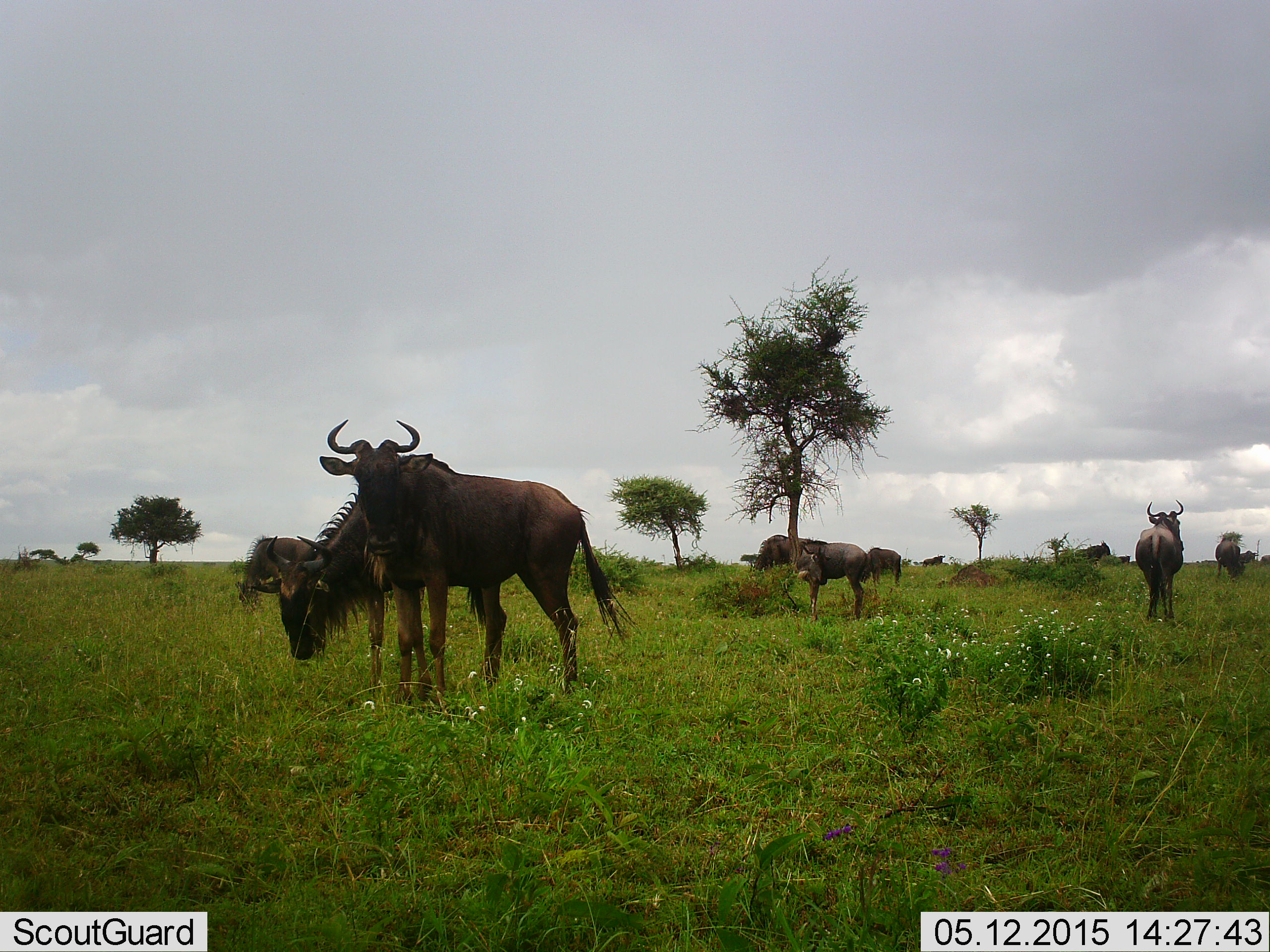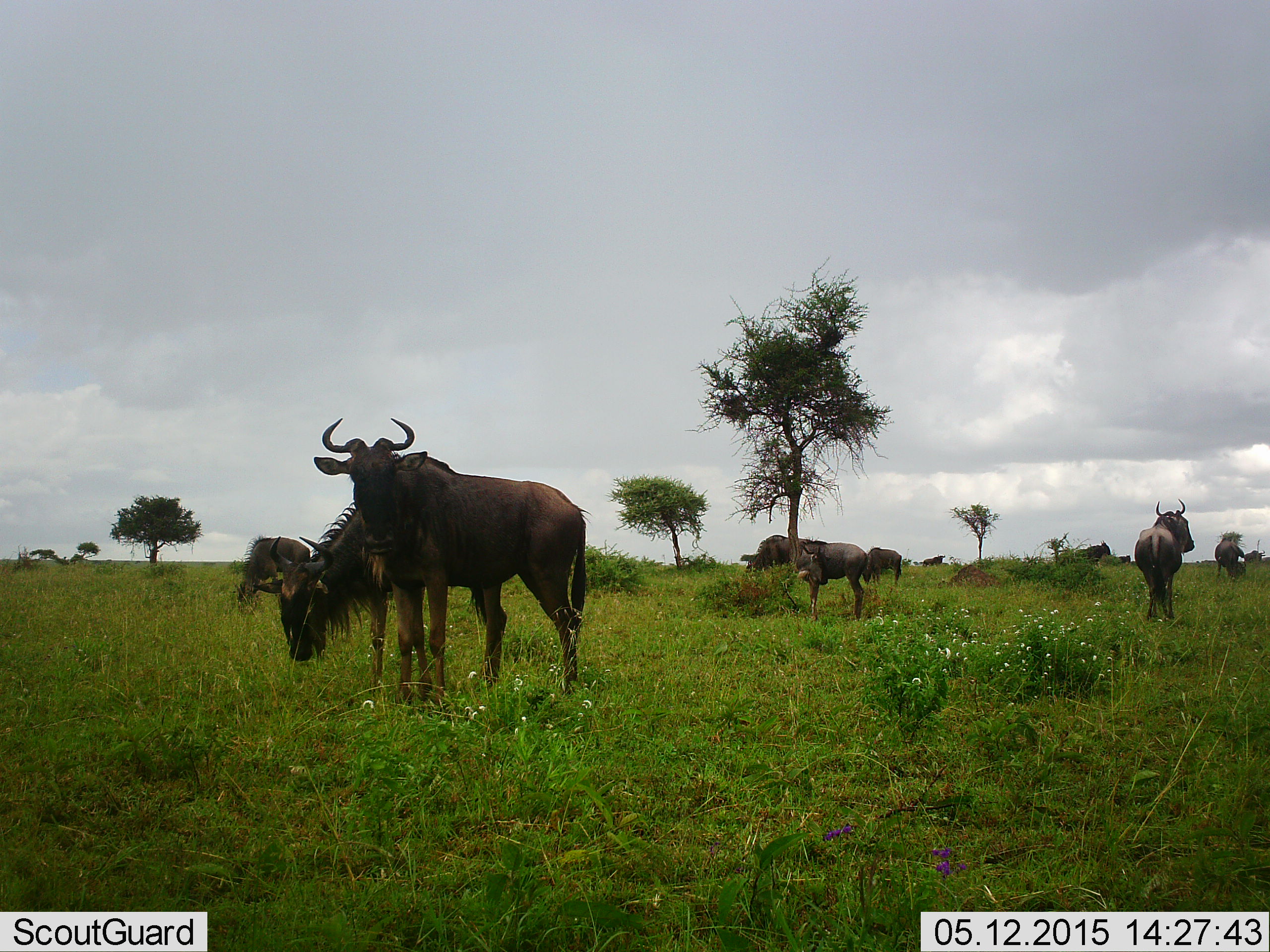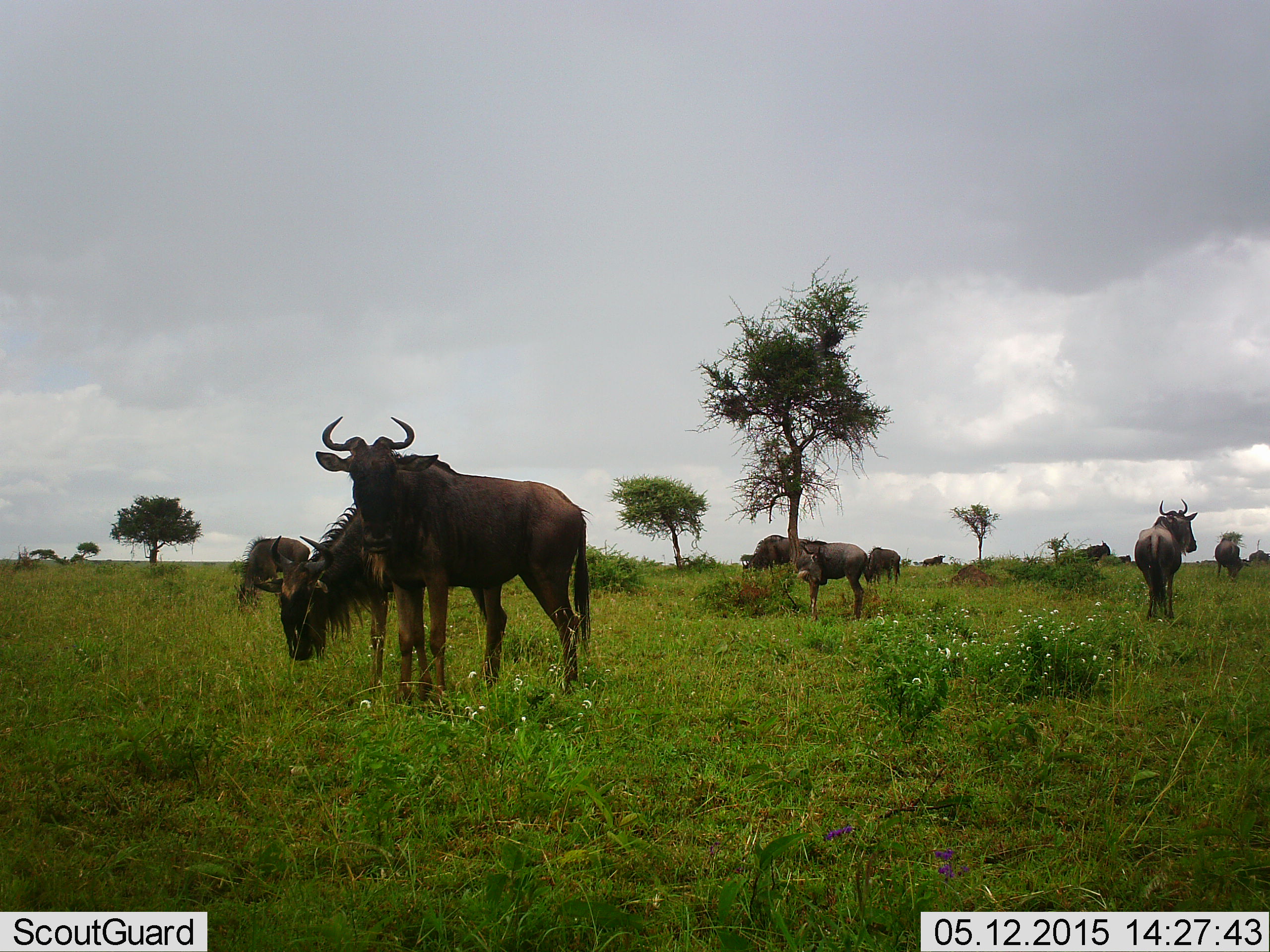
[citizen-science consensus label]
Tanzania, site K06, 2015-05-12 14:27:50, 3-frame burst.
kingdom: Animalia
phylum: Chordata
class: Mammalia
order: Artiodactyla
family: Bovidae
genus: Connochaetes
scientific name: Connochaetes taurinus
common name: blue wildebeest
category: wildebeest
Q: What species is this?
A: Wildebeest (blue wildebeest) (Connochaetes taurinus).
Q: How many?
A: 9.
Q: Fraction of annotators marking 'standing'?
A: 70%.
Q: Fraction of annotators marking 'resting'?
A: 0%.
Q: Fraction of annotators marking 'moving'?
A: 20%.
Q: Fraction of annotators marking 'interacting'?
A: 10%.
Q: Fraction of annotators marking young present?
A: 0%.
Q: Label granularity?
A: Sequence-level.